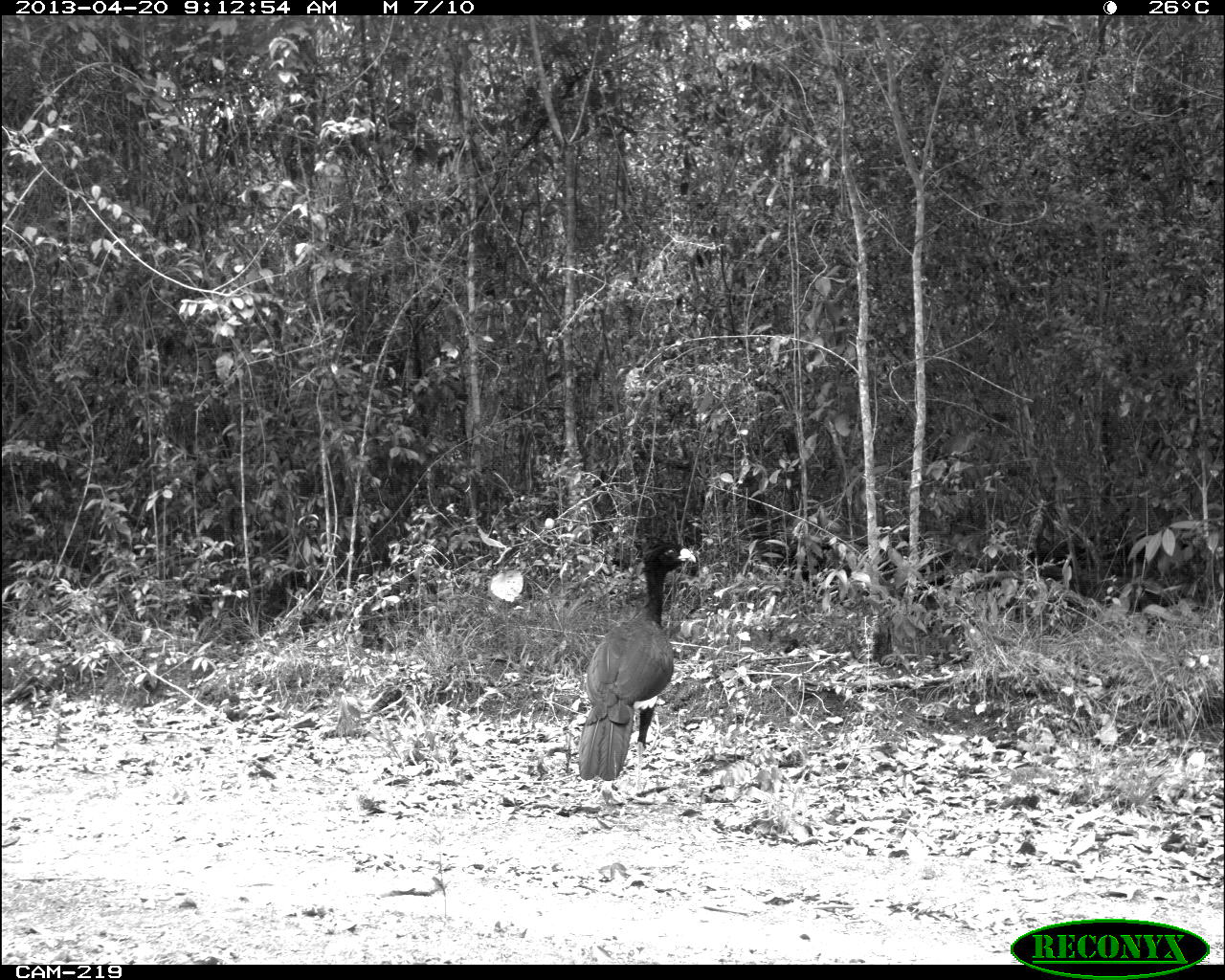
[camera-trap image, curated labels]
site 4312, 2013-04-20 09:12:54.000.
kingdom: Animalia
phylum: Chordata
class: Aves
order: Galliformes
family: Cracidae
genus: Crax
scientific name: Crax rubra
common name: great curassow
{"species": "Crax rubra (great curassow)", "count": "1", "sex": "male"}